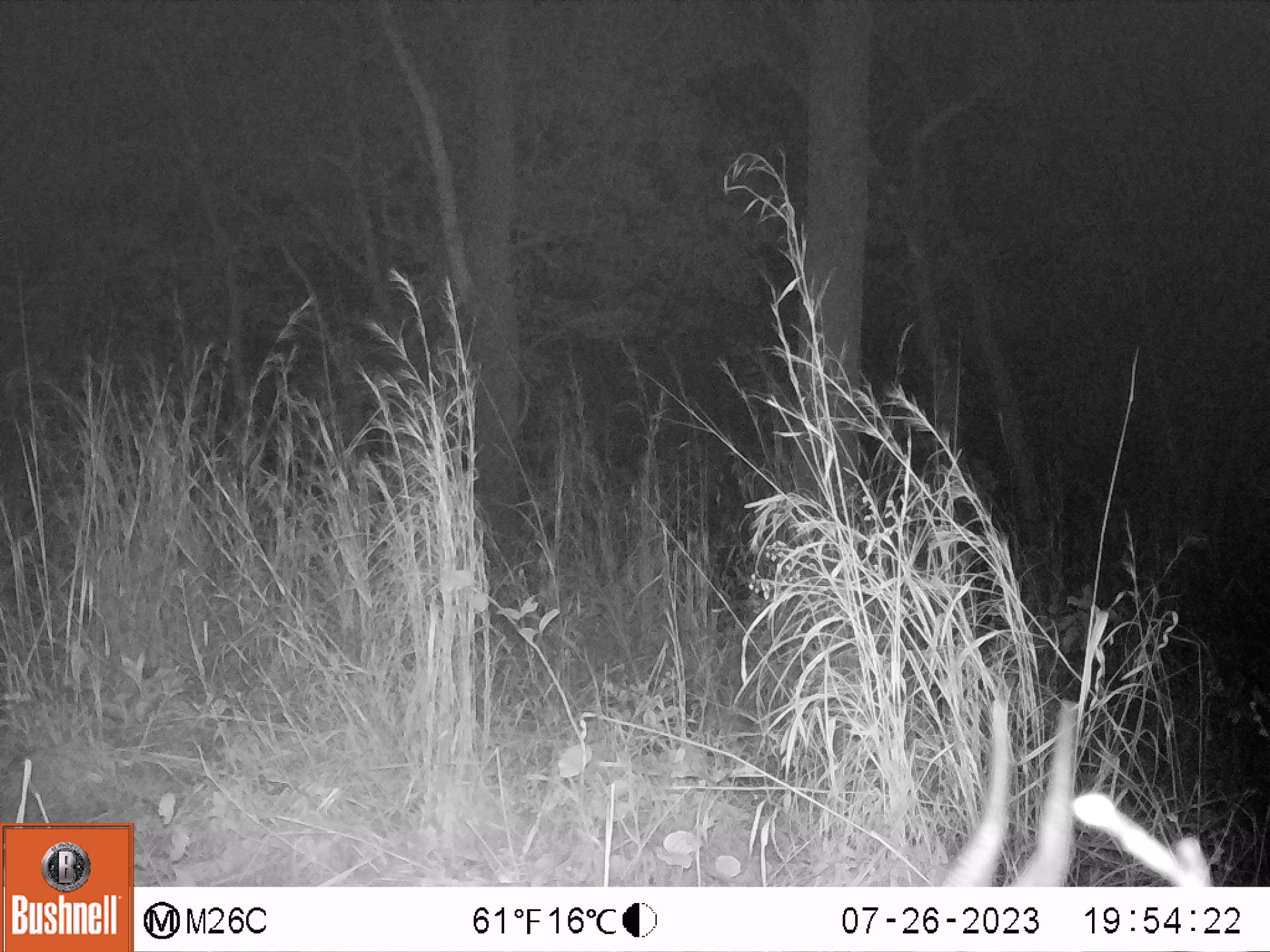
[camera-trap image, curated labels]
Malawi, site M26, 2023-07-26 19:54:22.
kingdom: Animalia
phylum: Chordata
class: Mammalia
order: Artiodactyla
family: Bovidae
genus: Tragelaphus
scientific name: Tragelaphus sylvaticus sylvaticus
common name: cape bushbuck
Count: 1.